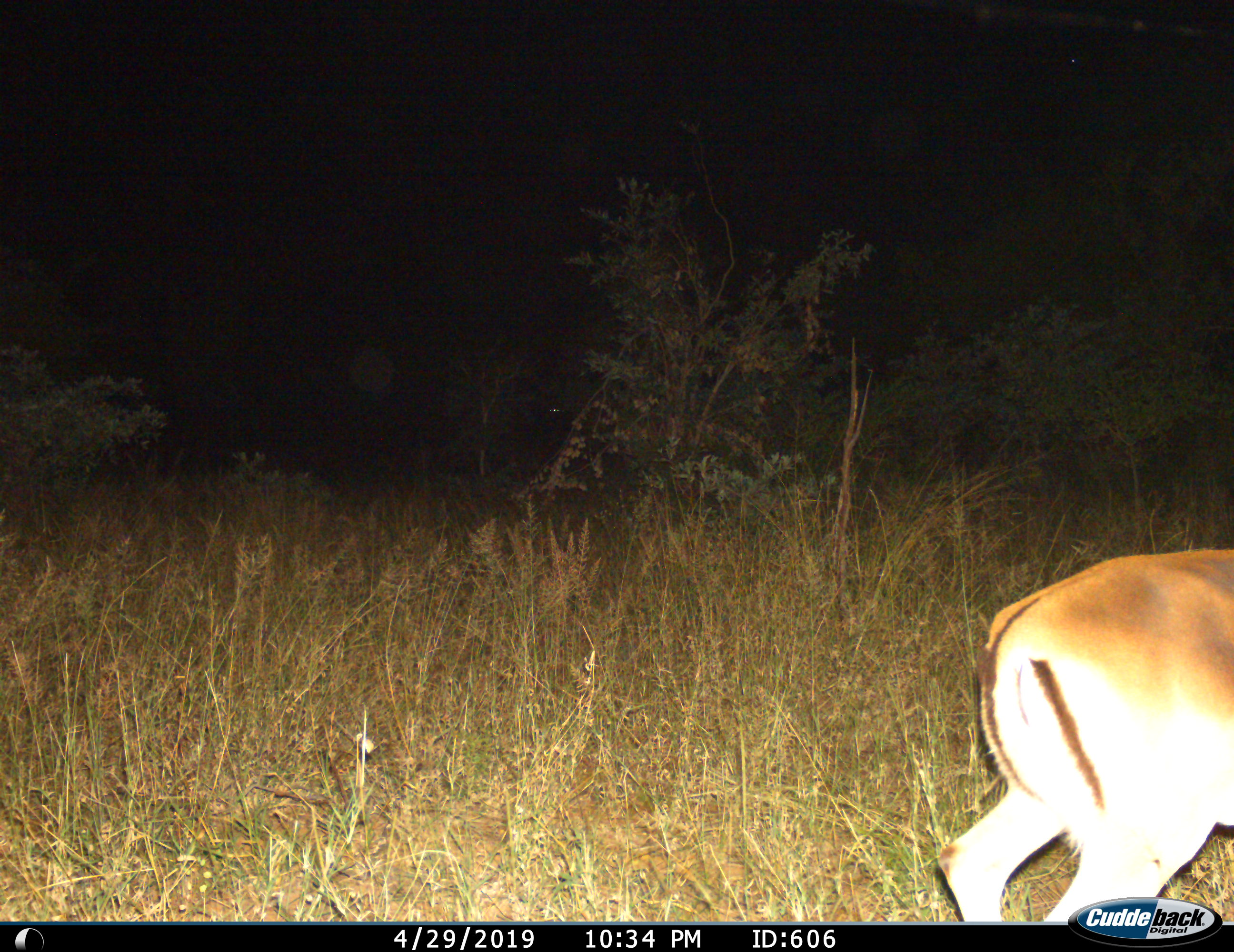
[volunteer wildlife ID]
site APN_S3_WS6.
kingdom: Animalia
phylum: Chordata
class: Mammalia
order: Artiodactyla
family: Bovidae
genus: Aepyceros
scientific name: Aepyceros melampus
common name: impala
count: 1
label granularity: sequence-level